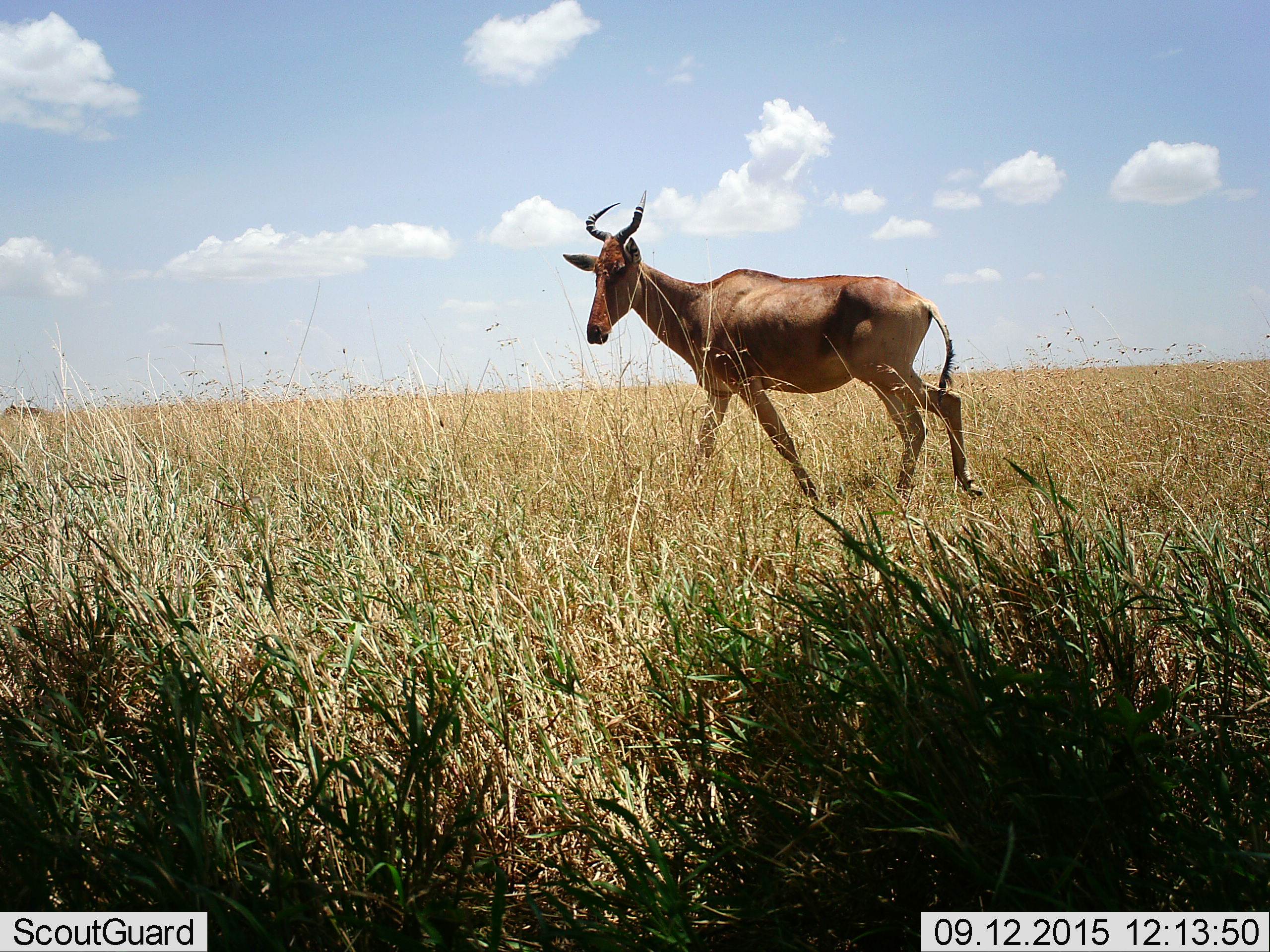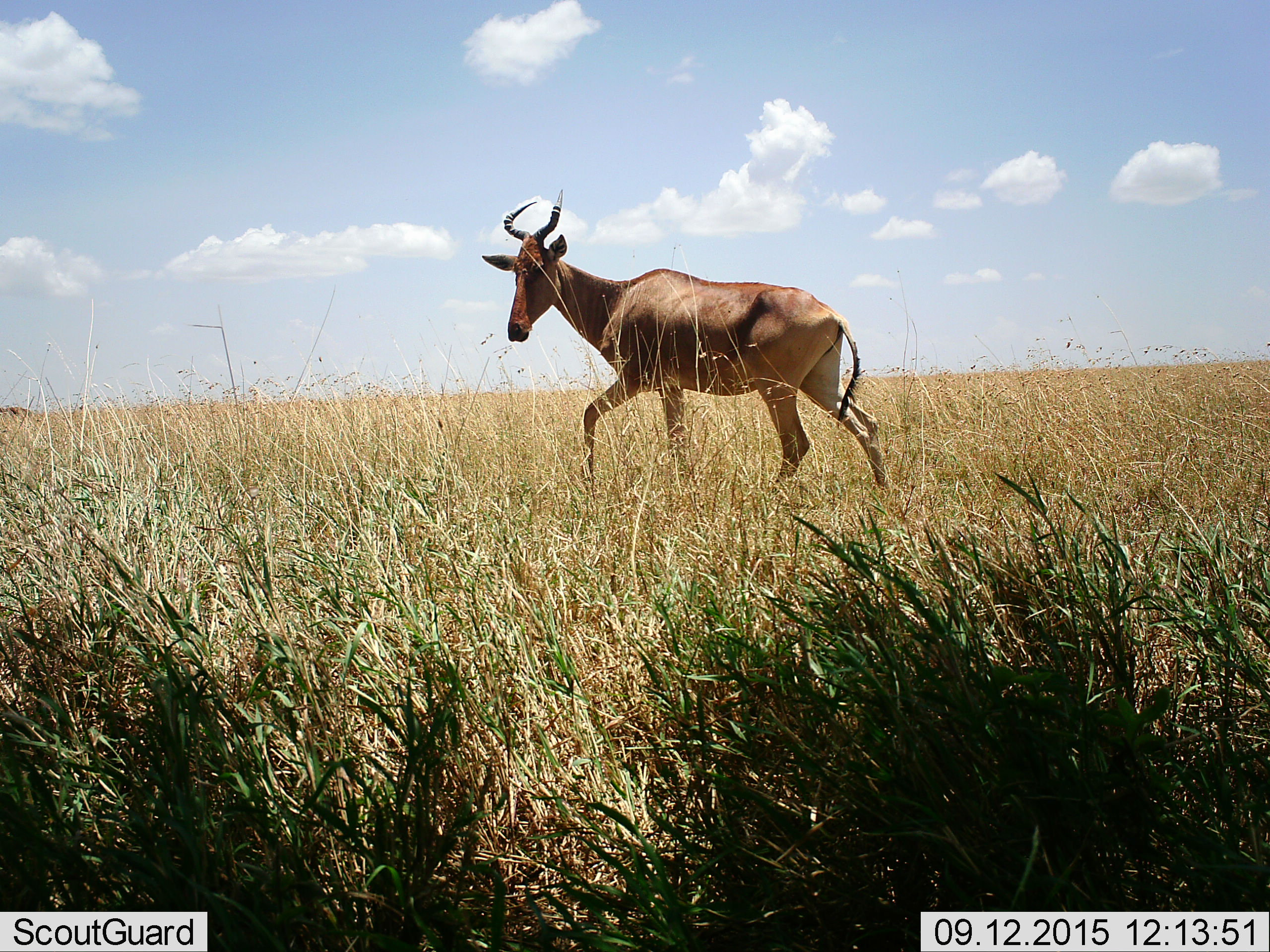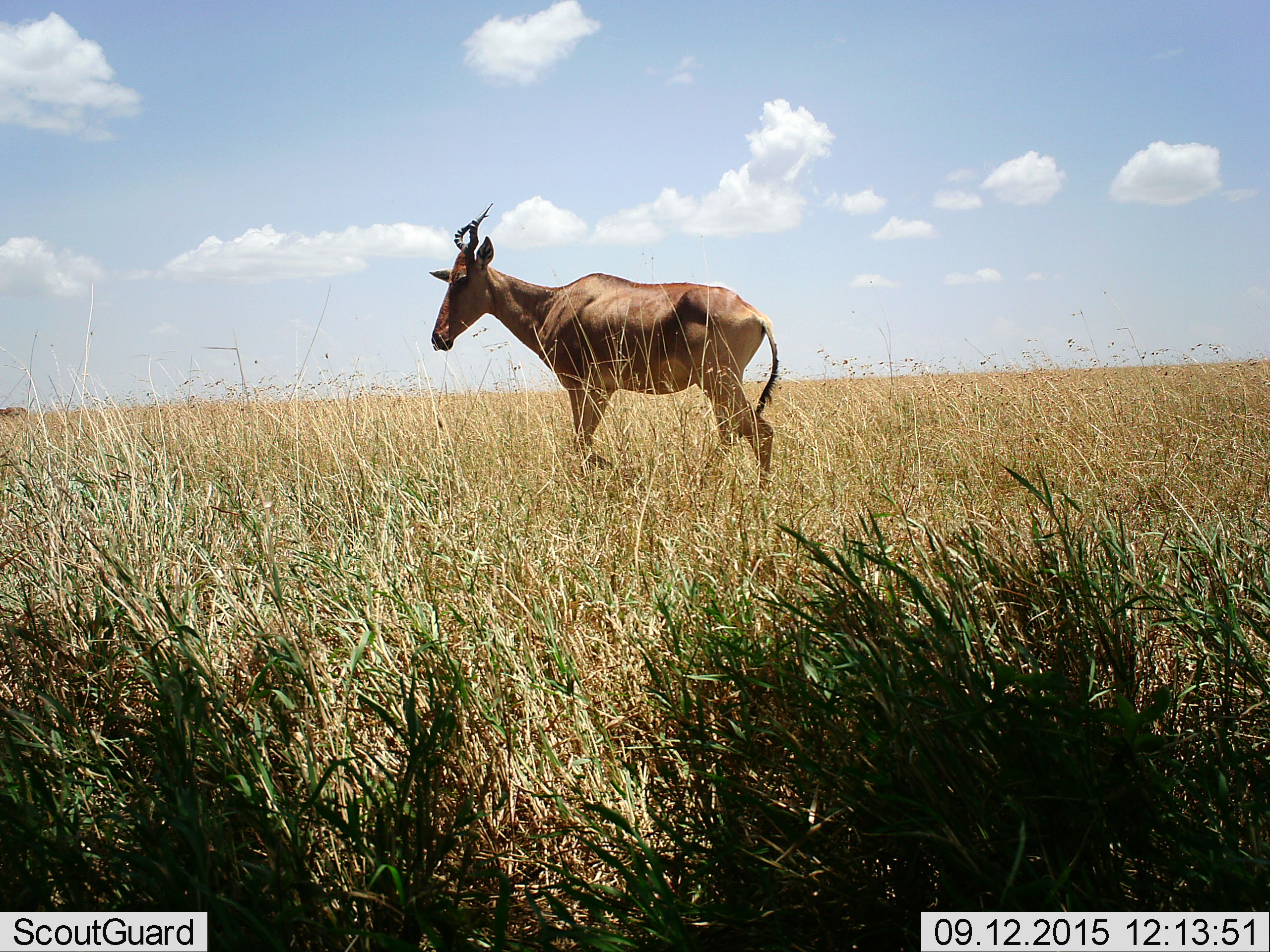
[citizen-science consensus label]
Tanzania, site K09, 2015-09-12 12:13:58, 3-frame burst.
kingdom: Animalia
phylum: Chordata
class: Mammalia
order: Artiodactyla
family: Bovidae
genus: Alcelaphus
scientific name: Alcelaphus buselaphus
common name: hartebeest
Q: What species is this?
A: Hartebeest (Alcelaphus buselaphus).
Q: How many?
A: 1.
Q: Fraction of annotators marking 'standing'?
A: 0%.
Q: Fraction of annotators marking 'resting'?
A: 0%.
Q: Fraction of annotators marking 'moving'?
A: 100%.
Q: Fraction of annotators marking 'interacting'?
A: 0%.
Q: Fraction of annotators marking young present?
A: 0%.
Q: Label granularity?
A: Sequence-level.